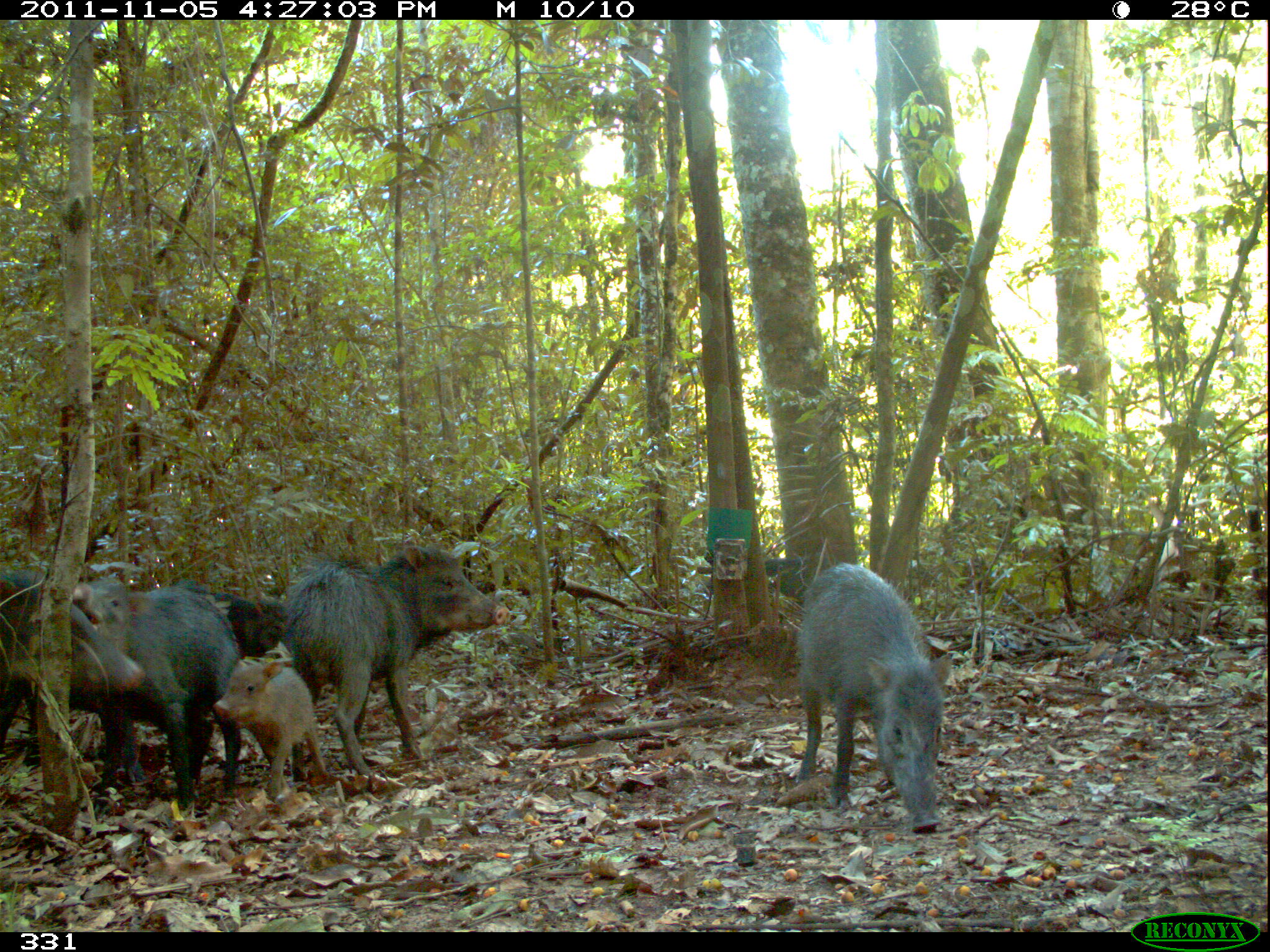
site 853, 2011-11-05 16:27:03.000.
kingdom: Animalia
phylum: Chordata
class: Mammalia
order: Artiodactyla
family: Tayassuidae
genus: Tayassu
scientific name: Tayassu pecari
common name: white-lipped peccary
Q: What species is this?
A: Tayassu pecari (white-lipped peccary).